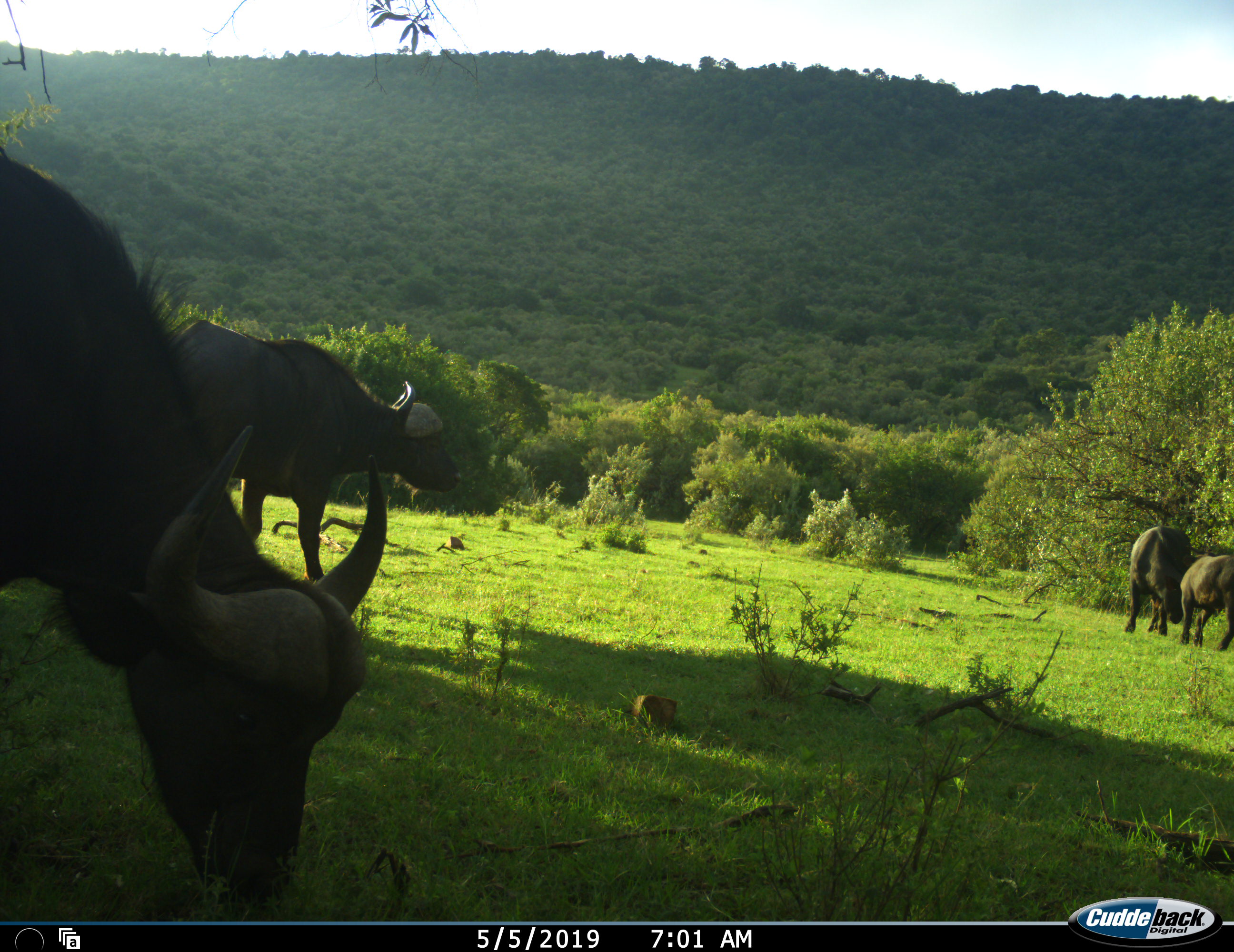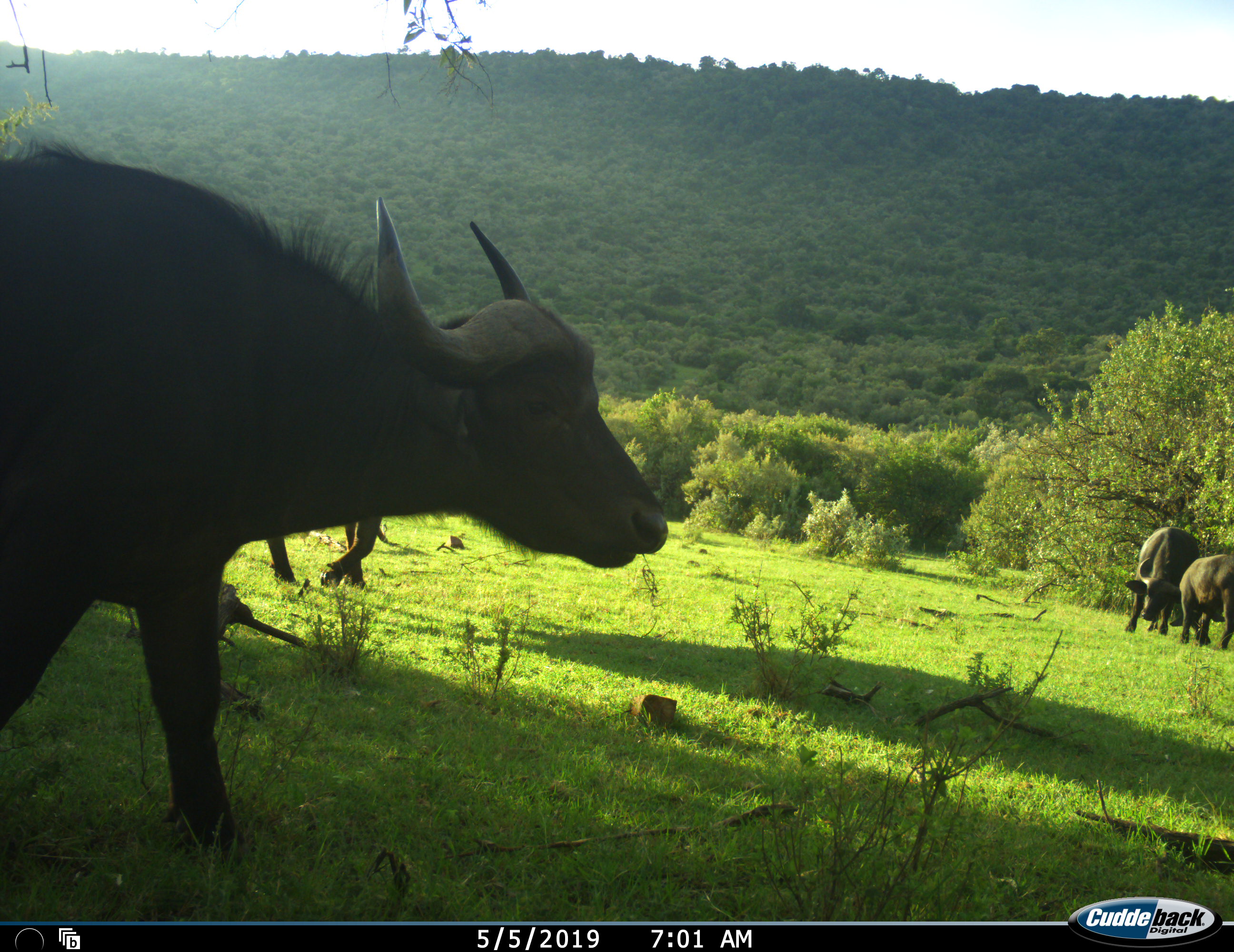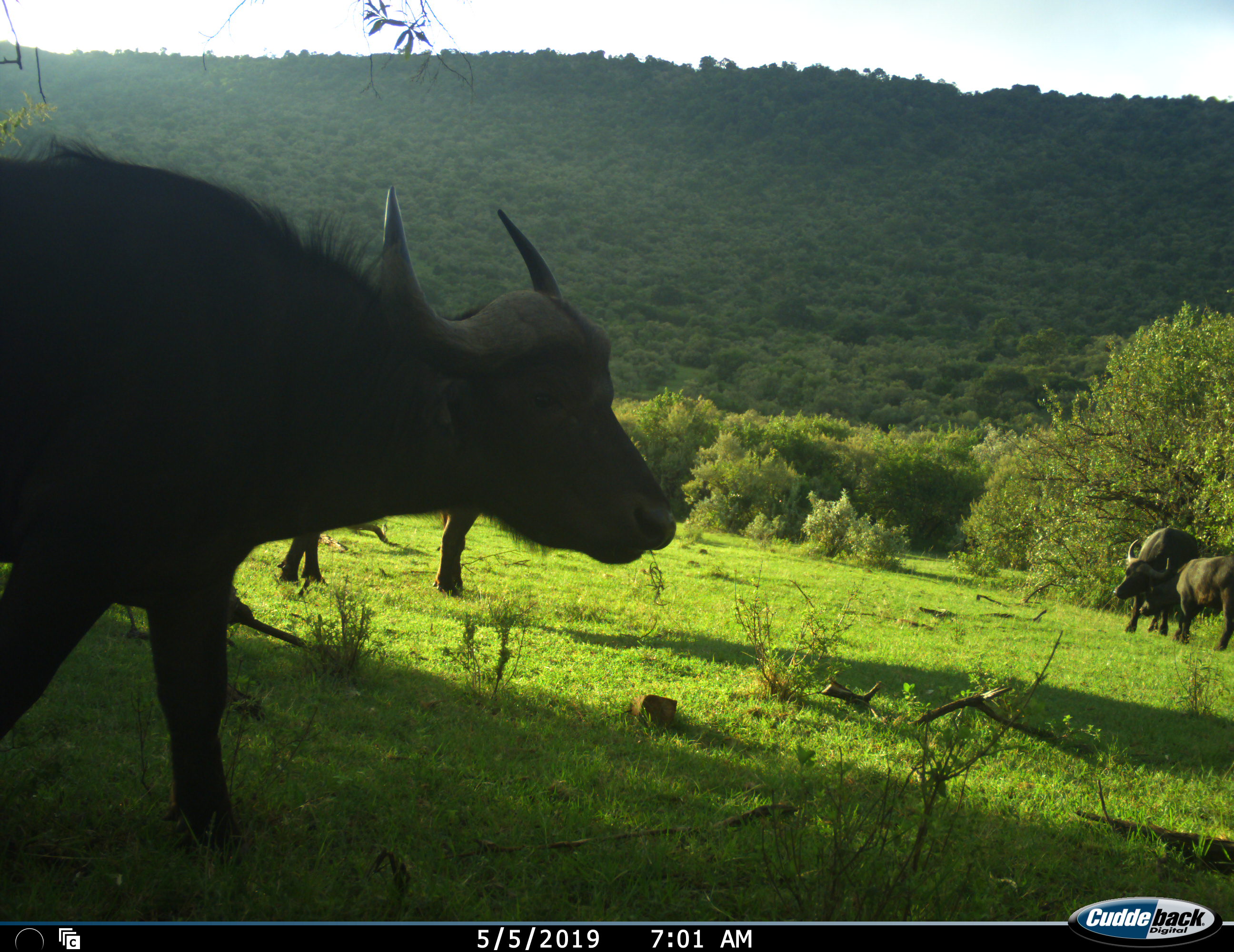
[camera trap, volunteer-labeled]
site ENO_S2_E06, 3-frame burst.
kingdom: Animalia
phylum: Chordata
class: Mammalia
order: Artiodactyla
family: Bovidae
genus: Syncerus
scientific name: Syncerus caffer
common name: african buffalo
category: buffalo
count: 4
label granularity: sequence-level